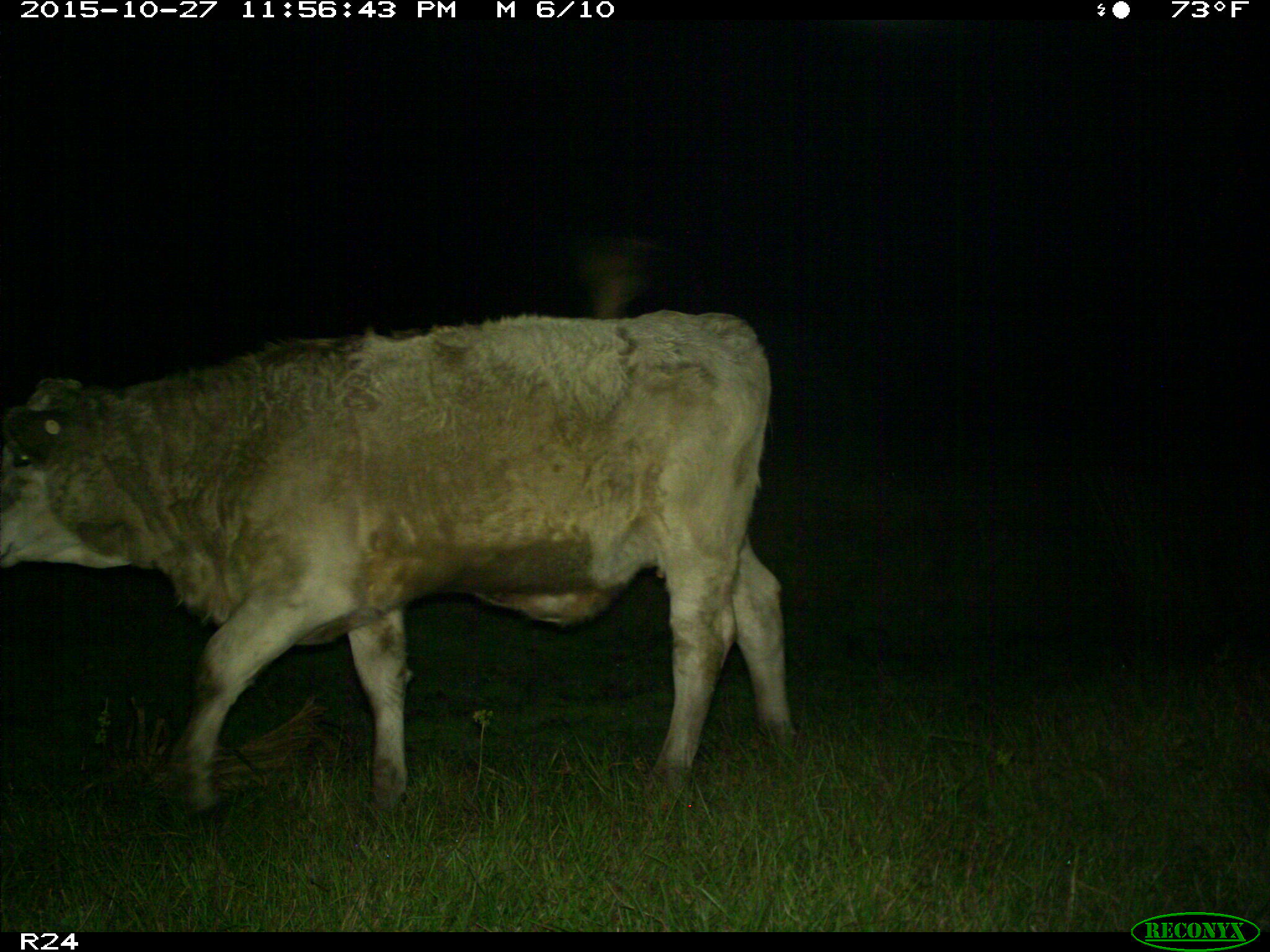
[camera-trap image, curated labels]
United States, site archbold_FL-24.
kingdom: Animalia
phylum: Chordata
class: Mammalia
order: Artiodactyla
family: Bovidae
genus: Bos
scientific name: Bos taurus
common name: domestic cow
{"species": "Bos taurus (domestic cow)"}